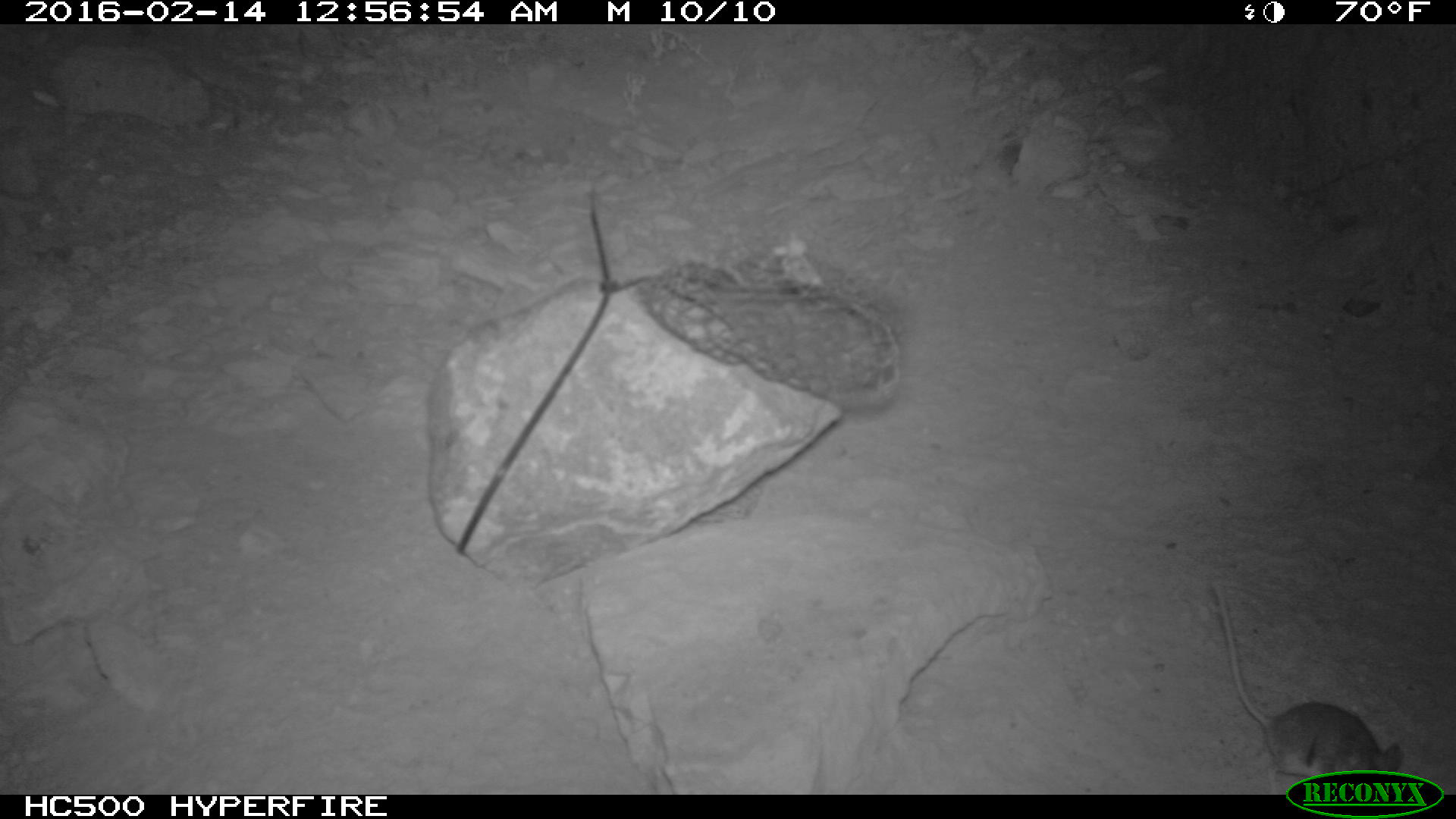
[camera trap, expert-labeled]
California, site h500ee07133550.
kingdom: Animalia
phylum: Chordata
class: Mammalia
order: Rodentia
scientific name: Rodentia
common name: rodent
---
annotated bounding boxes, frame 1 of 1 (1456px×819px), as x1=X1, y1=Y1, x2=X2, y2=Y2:
rodent: x1=1203, y1=576, x2=1400, y2=783